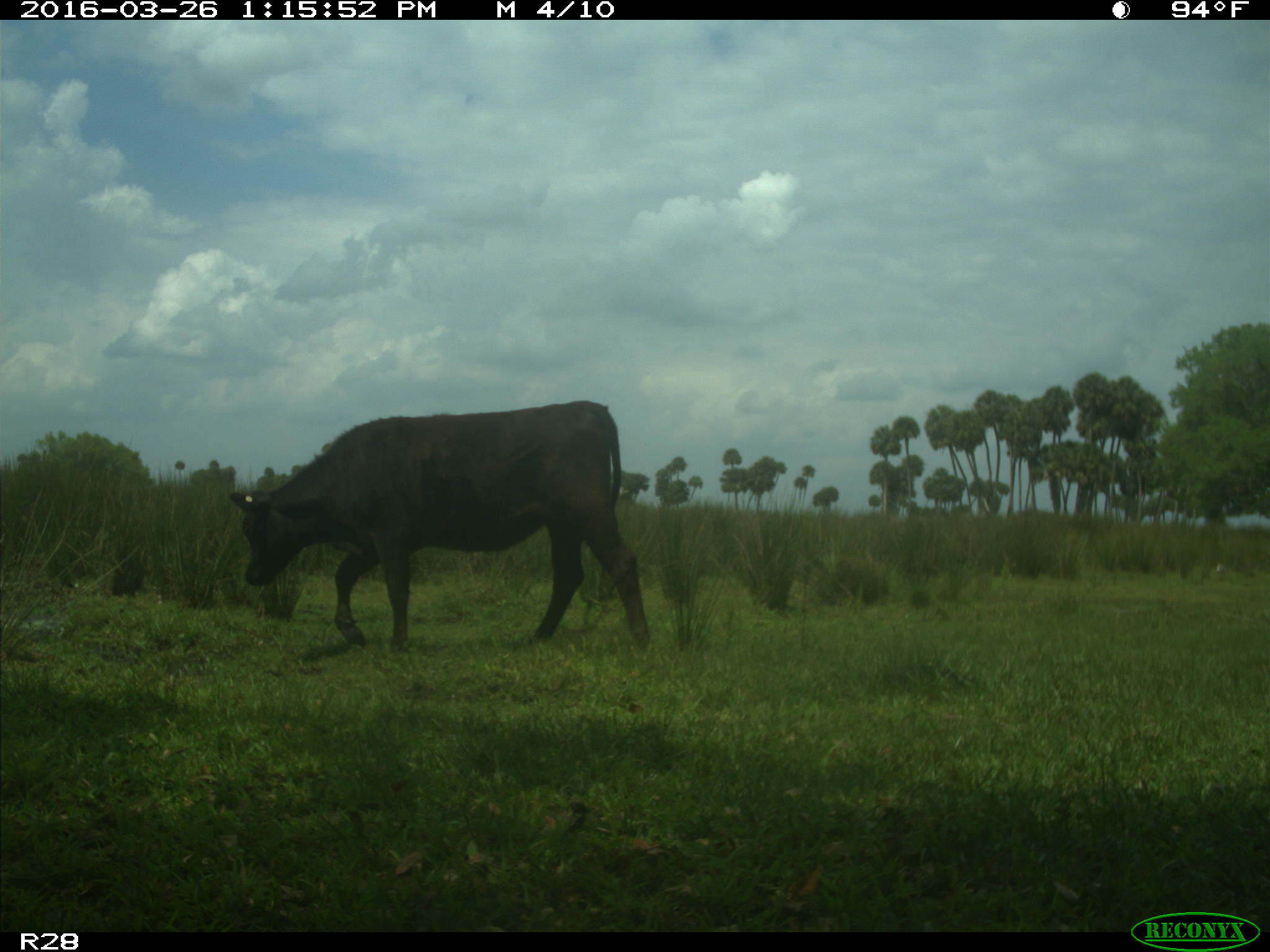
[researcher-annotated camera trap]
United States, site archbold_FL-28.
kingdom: Animalia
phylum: Chordata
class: Mammalia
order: Artiodactyla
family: Bovidae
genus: Bos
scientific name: Bos taurus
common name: domestic cow